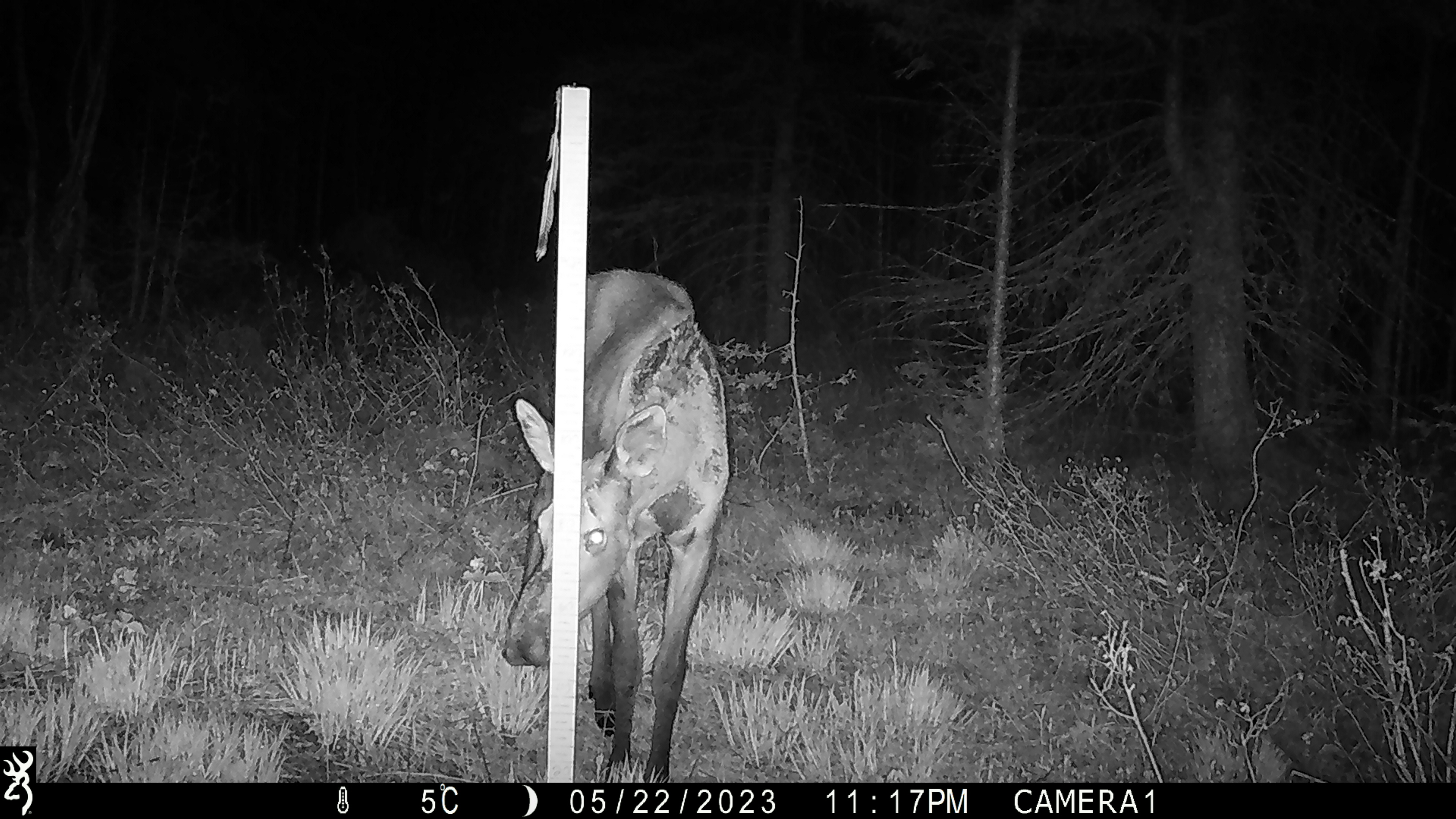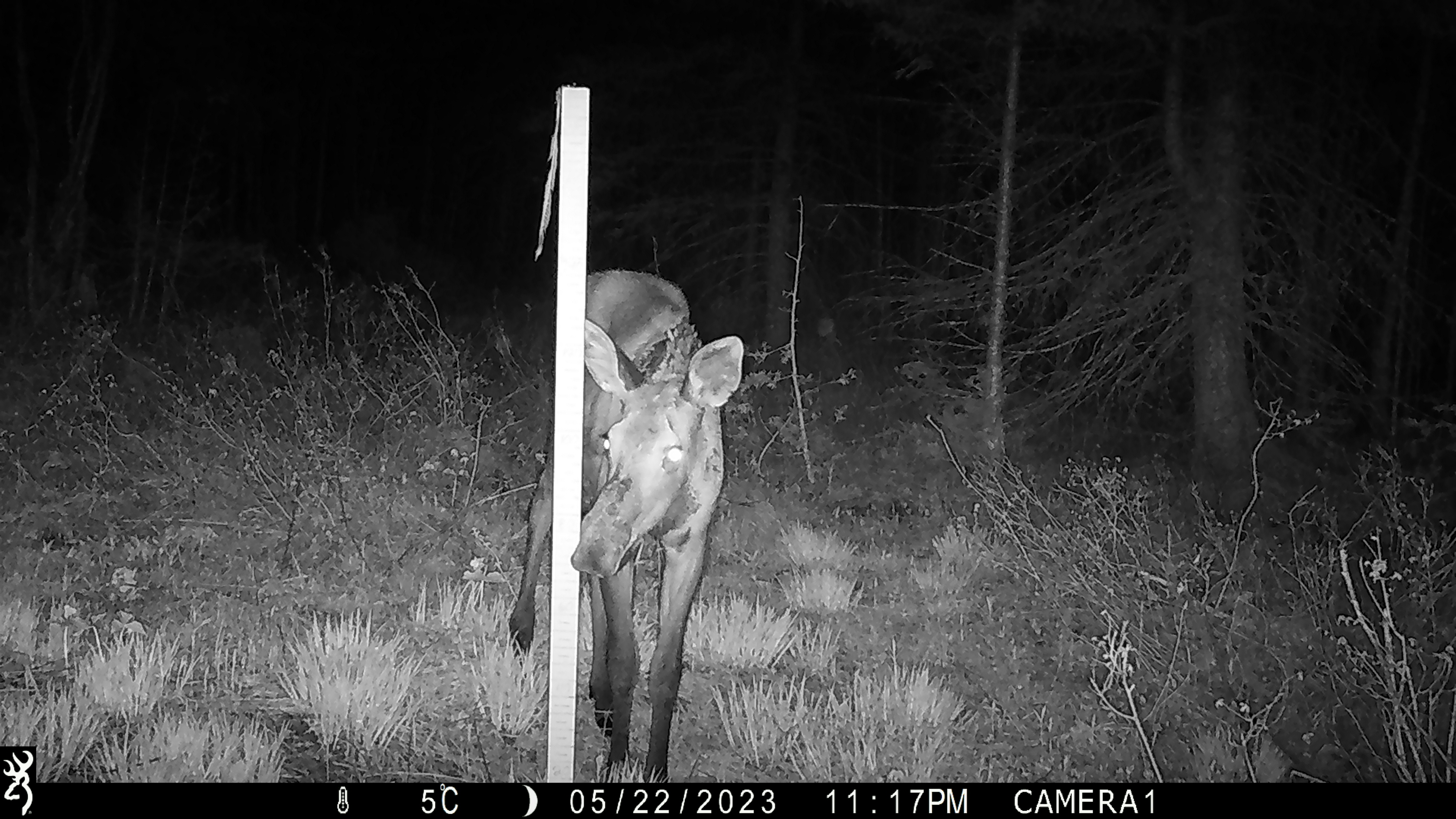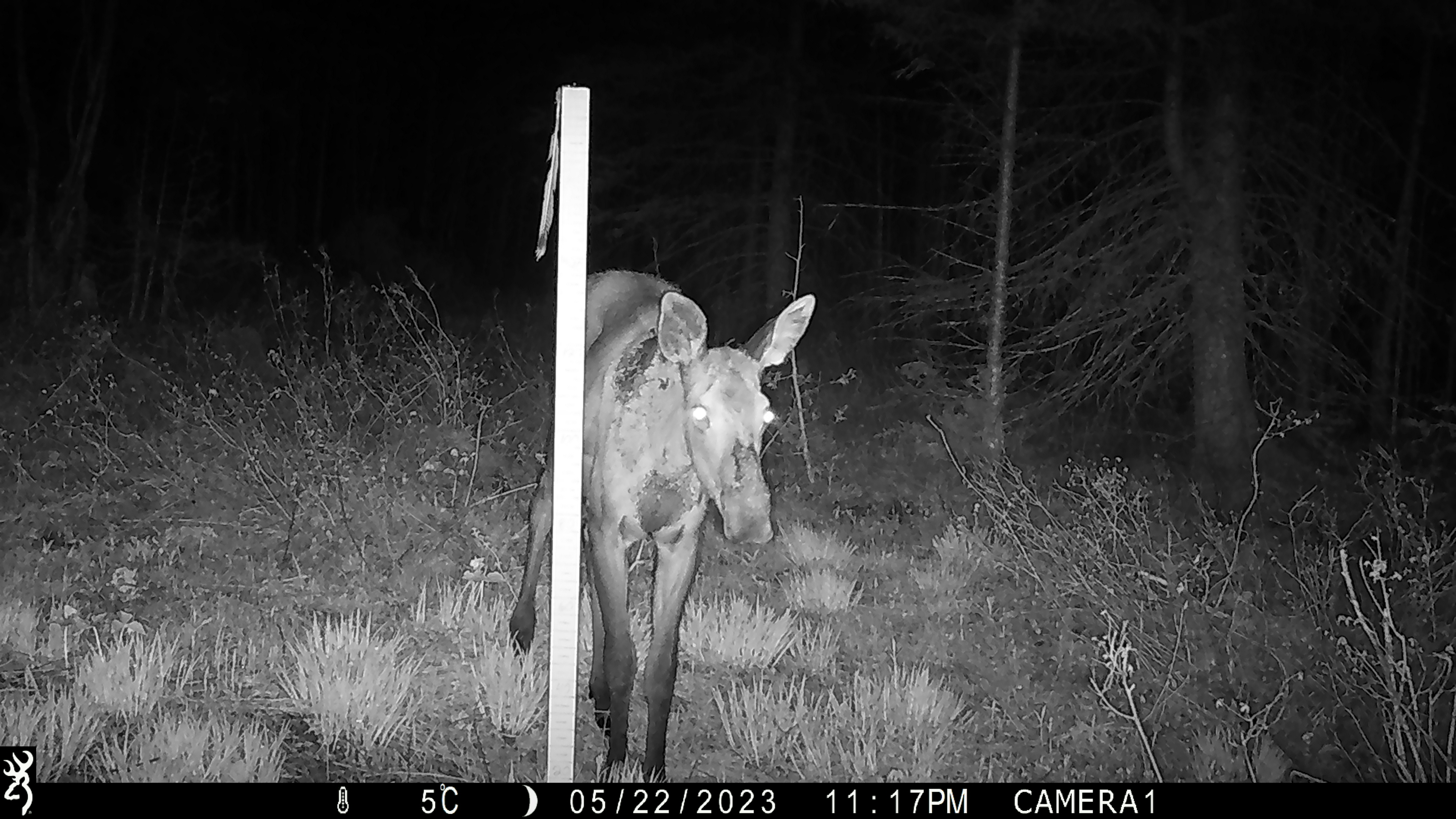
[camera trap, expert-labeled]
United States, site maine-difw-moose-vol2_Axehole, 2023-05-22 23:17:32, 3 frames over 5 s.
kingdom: Animalia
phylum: Chordata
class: Mammalia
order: Artiodactyla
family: Cervidae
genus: Alces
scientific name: Alces alces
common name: moose